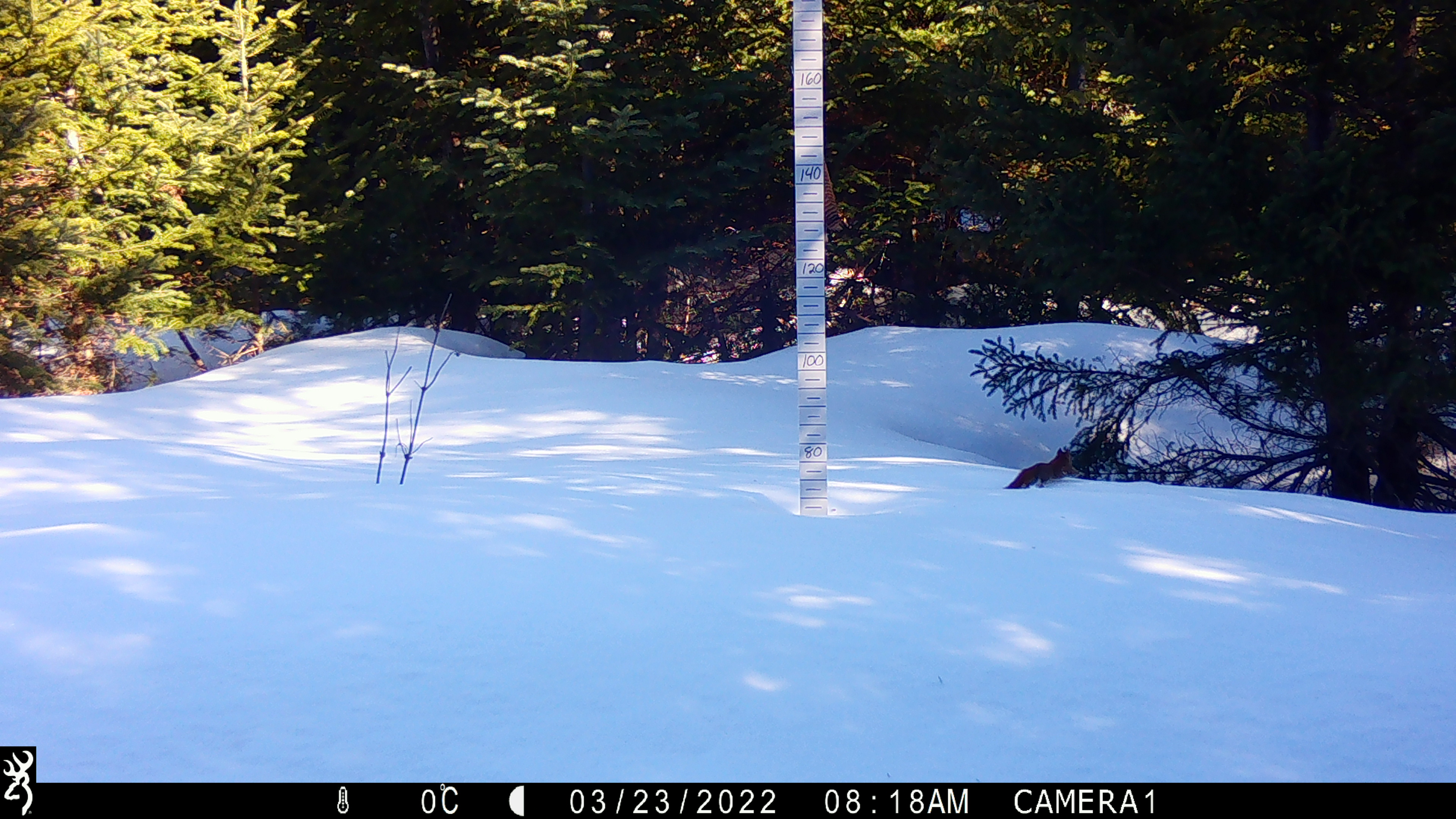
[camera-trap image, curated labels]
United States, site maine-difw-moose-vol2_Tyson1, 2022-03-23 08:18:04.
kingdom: Animalia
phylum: Chordata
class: Mammalia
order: Rodentia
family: Sciuridae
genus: Tamiasciurus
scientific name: Tamiasciurus hudsonicus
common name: red squirrel